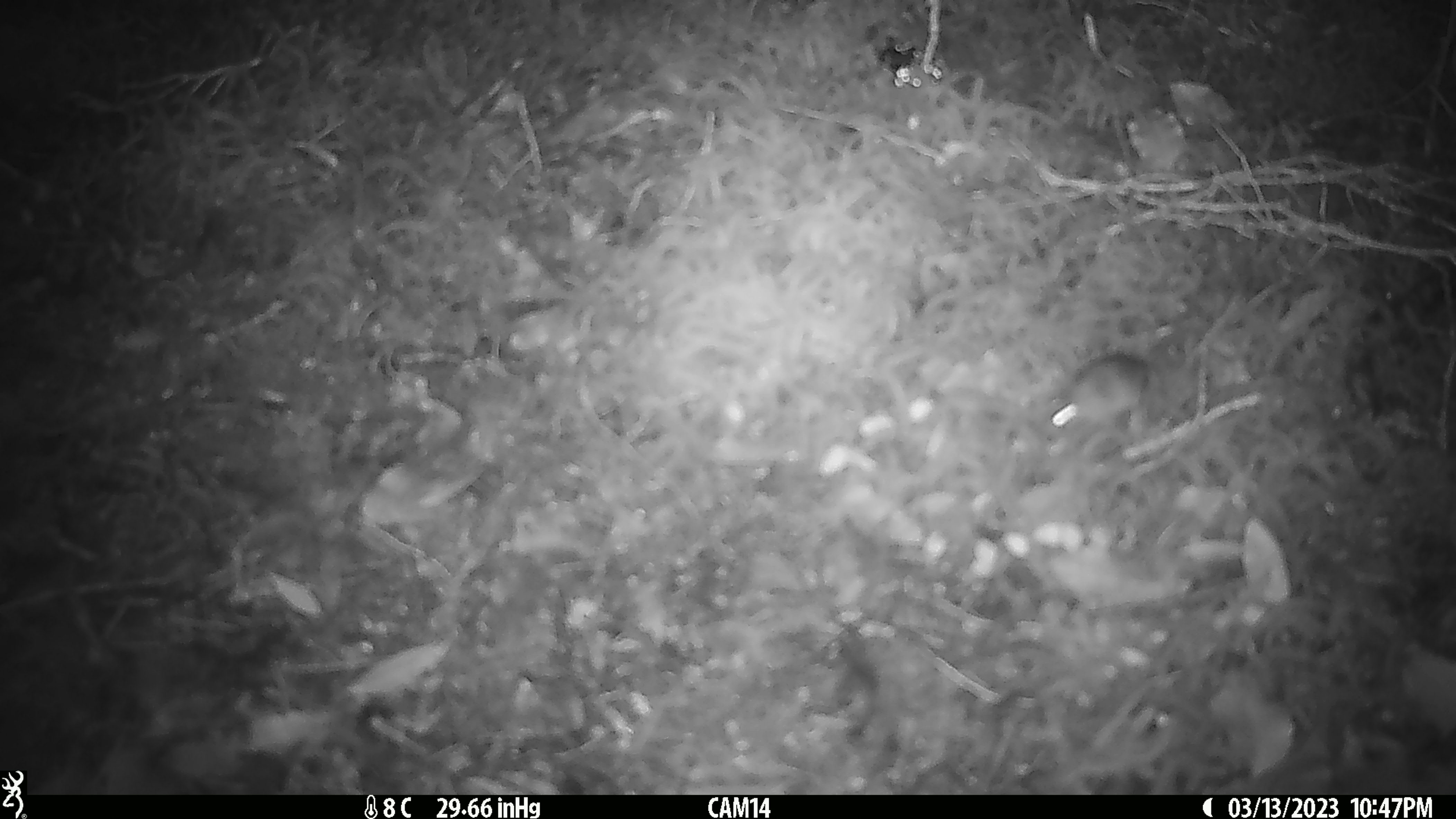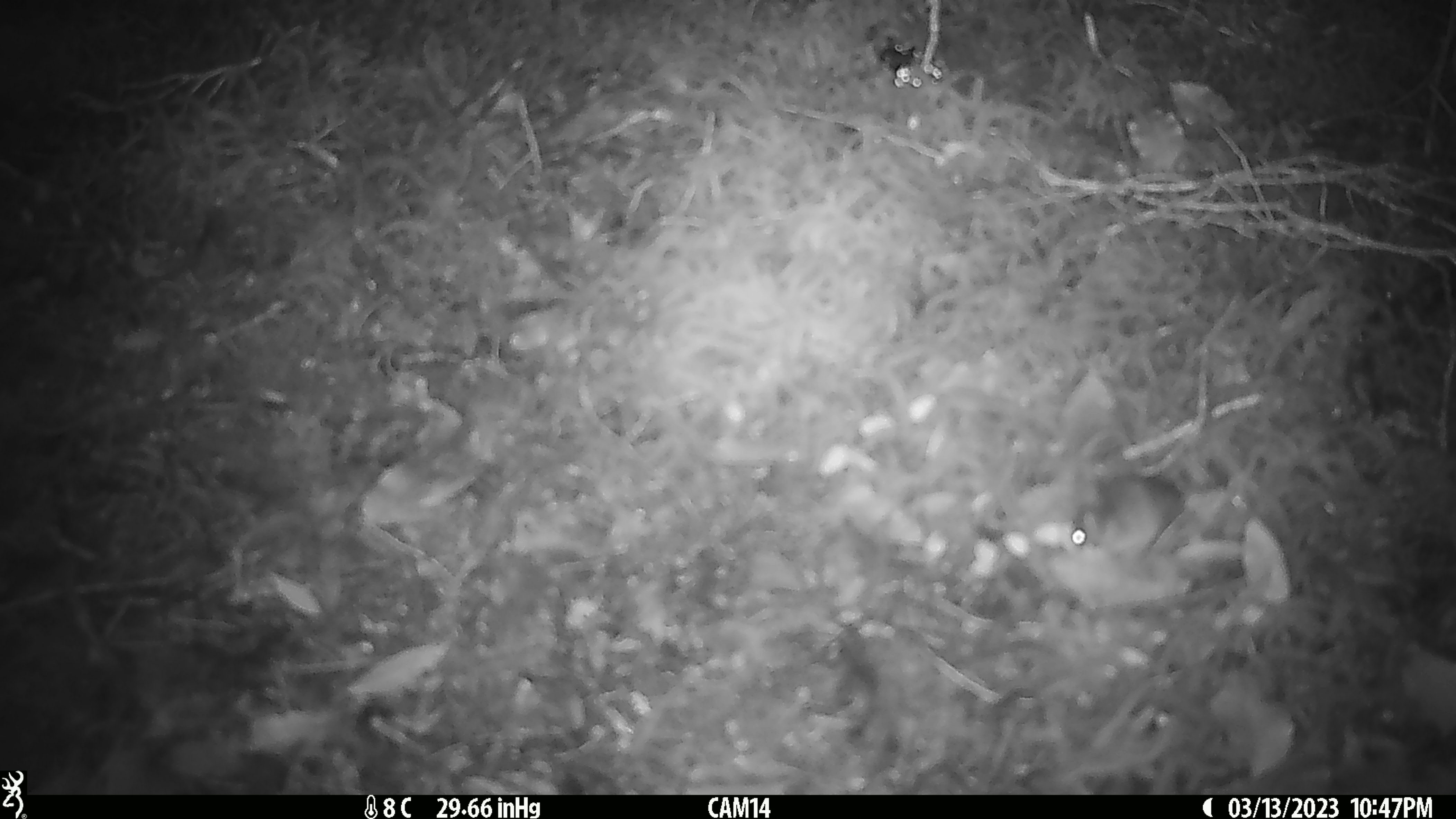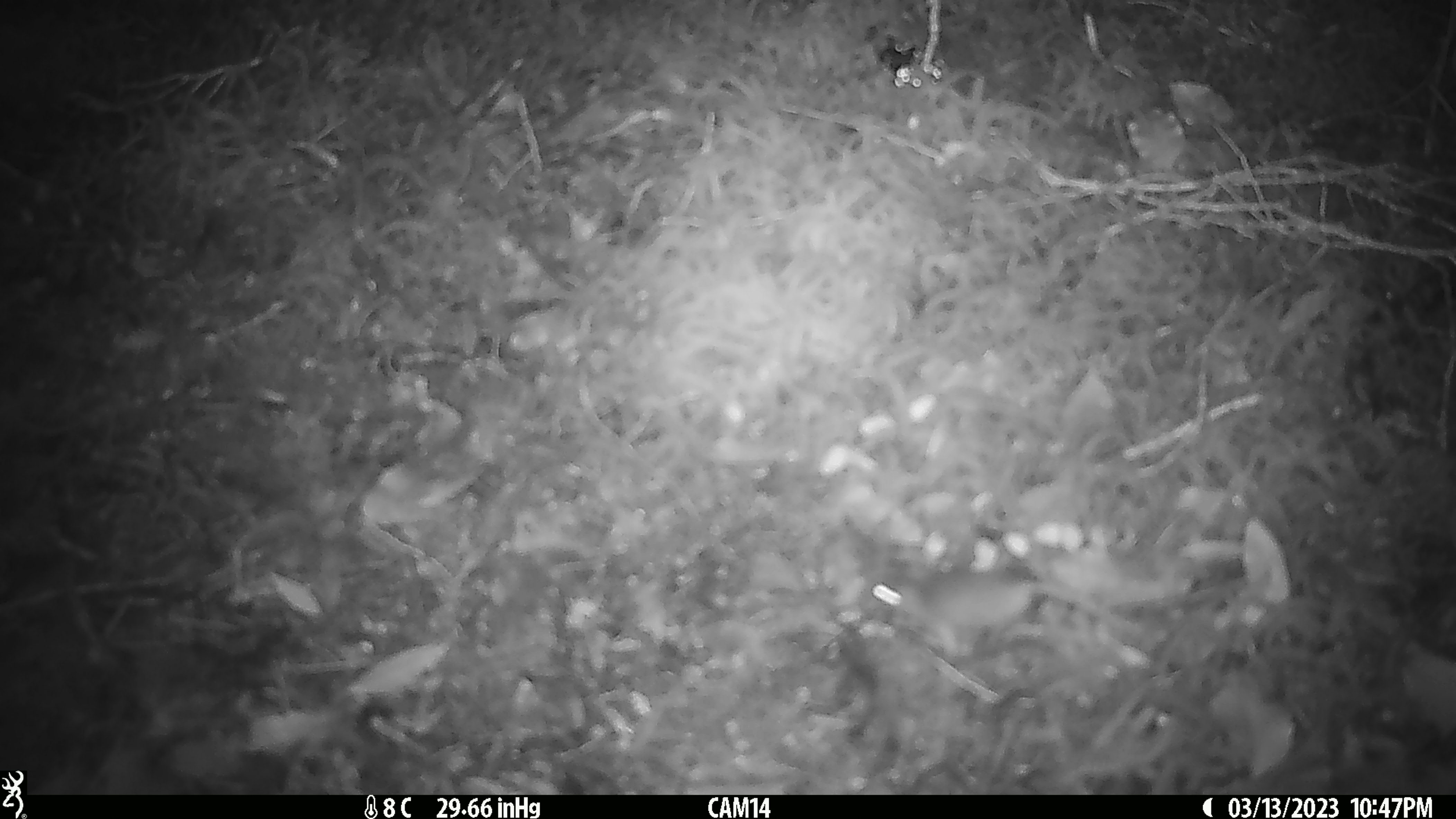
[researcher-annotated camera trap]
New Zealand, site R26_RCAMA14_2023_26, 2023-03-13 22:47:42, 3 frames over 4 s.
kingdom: Animalia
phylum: Chordata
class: Mammalia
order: Rodentia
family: Muridae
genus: Mus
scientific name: Mus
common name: mouse